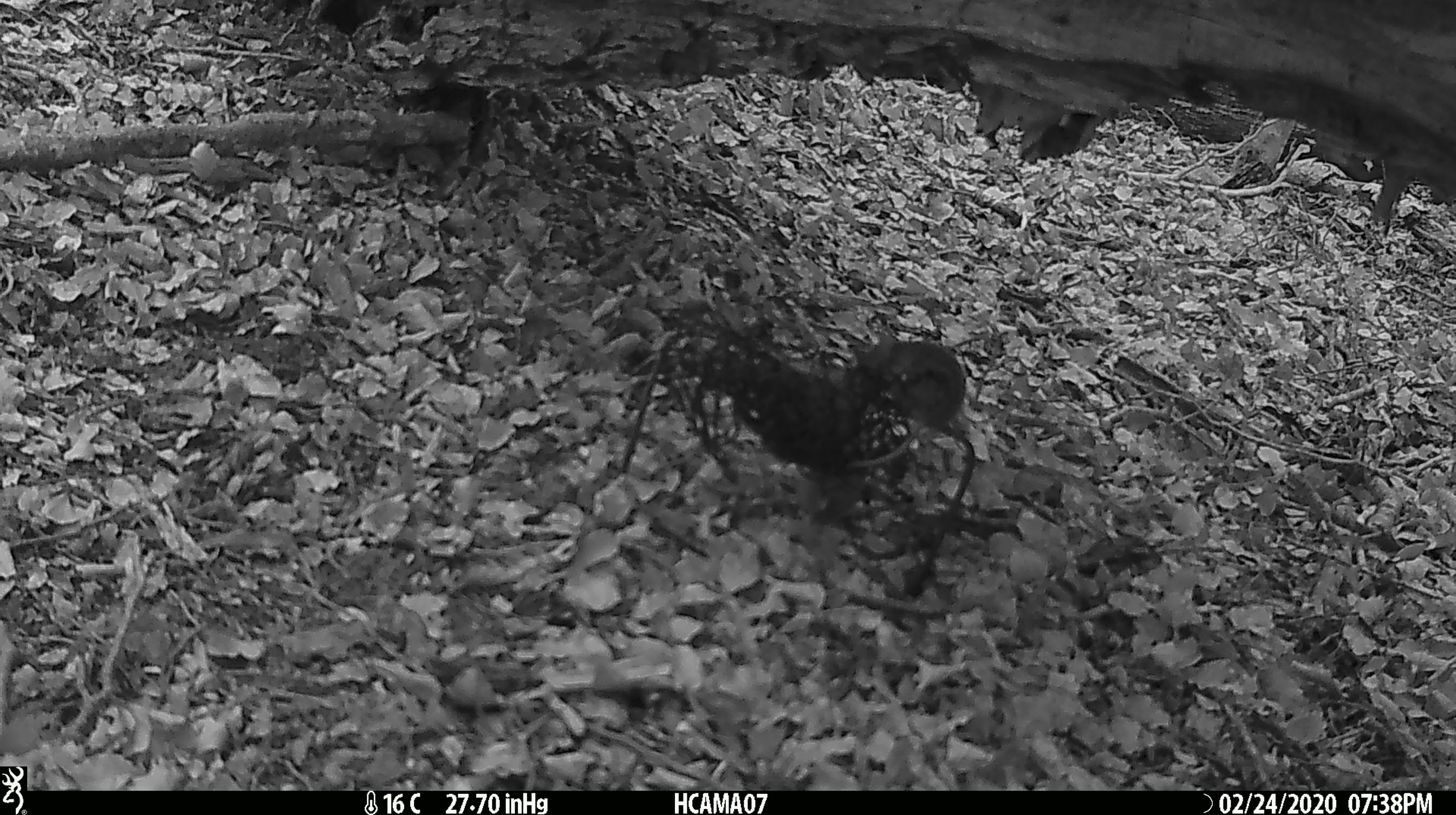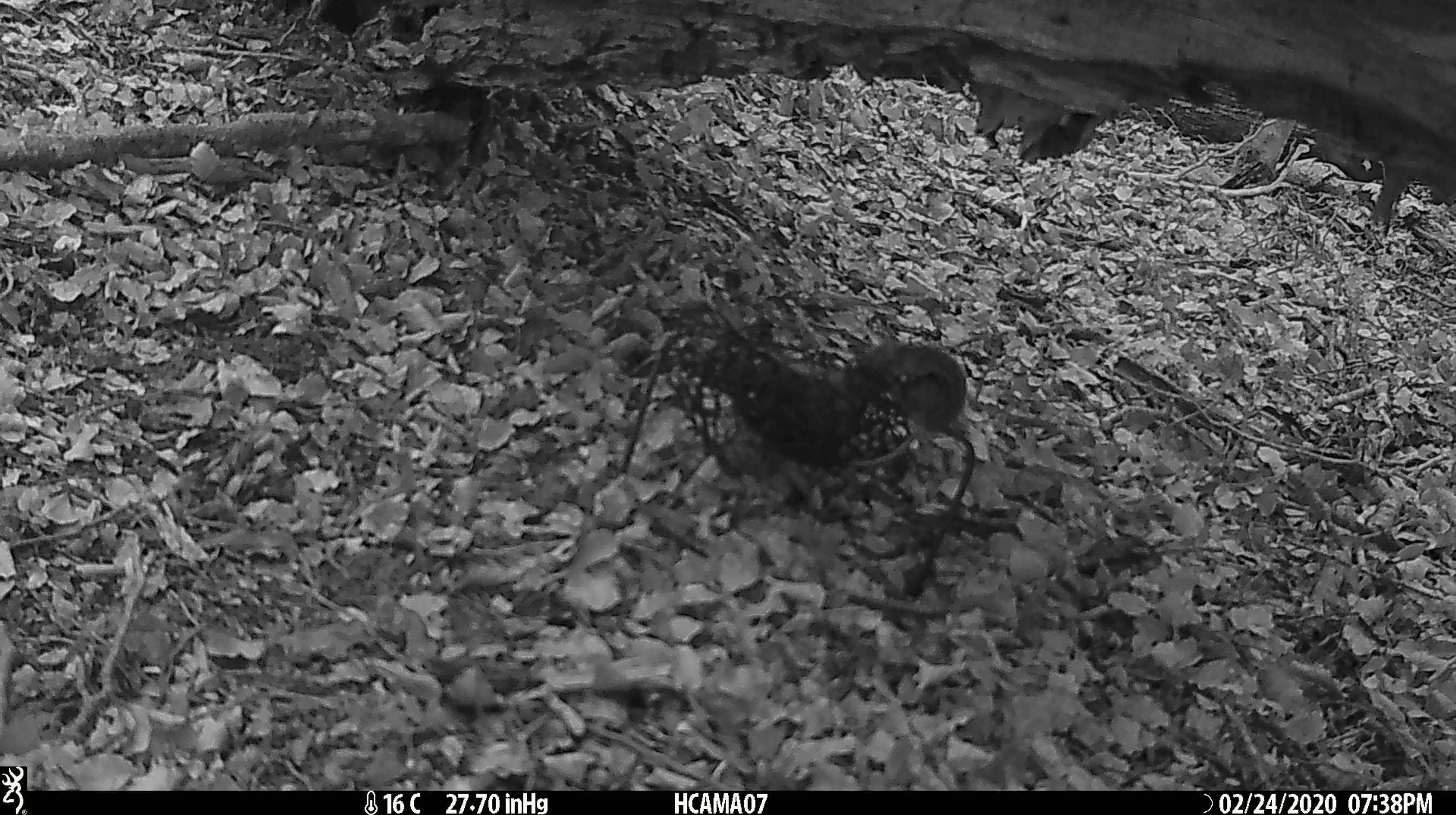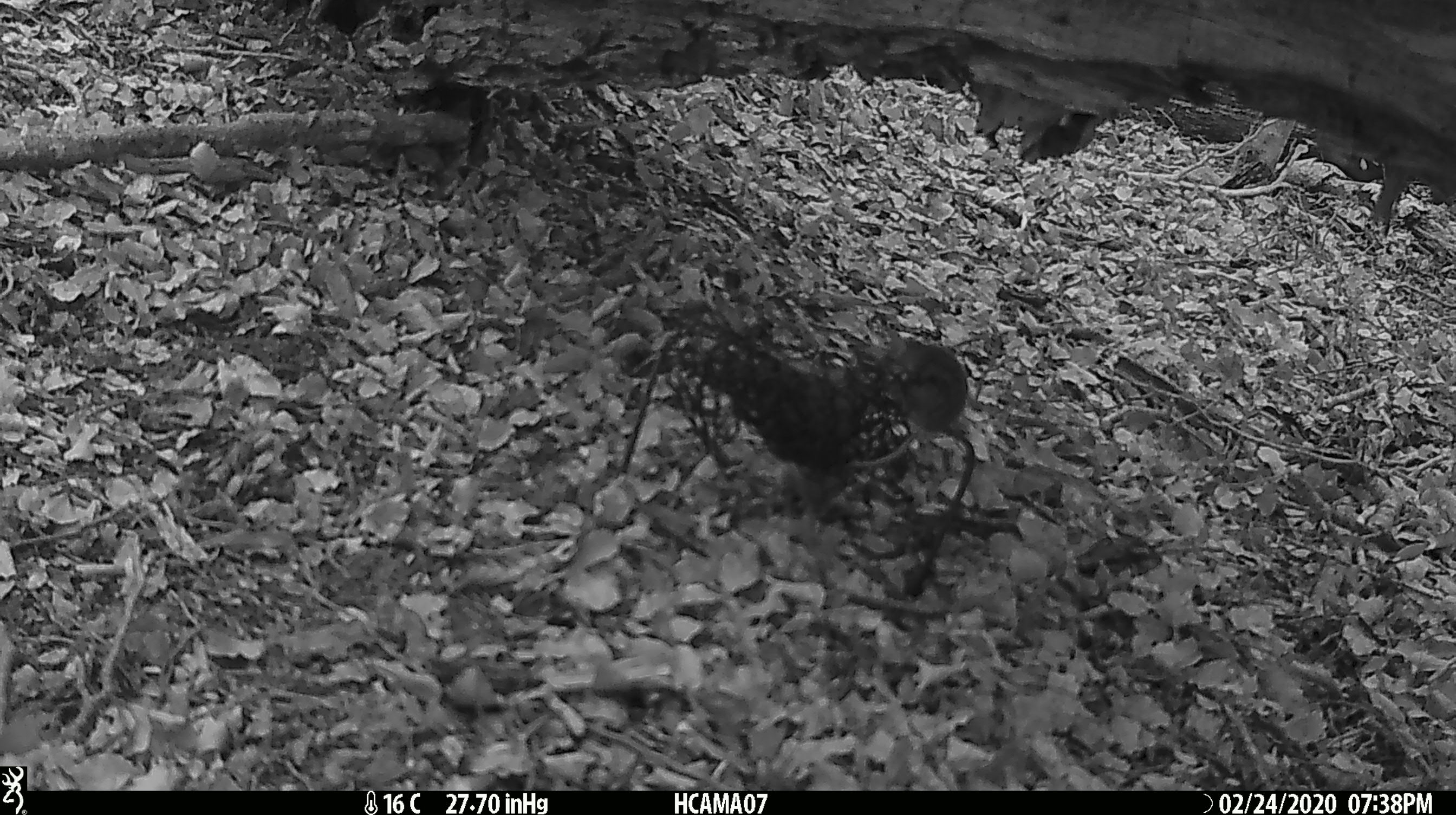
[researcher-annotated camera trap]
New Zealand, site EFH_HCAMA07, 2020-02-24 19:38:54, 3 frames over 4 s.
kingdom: Animalia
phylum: Chordata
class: Mammalia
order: Rodentia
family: Muridae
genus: Mus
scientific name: Mus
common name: mouse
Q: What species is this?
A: Mouse (Mus).